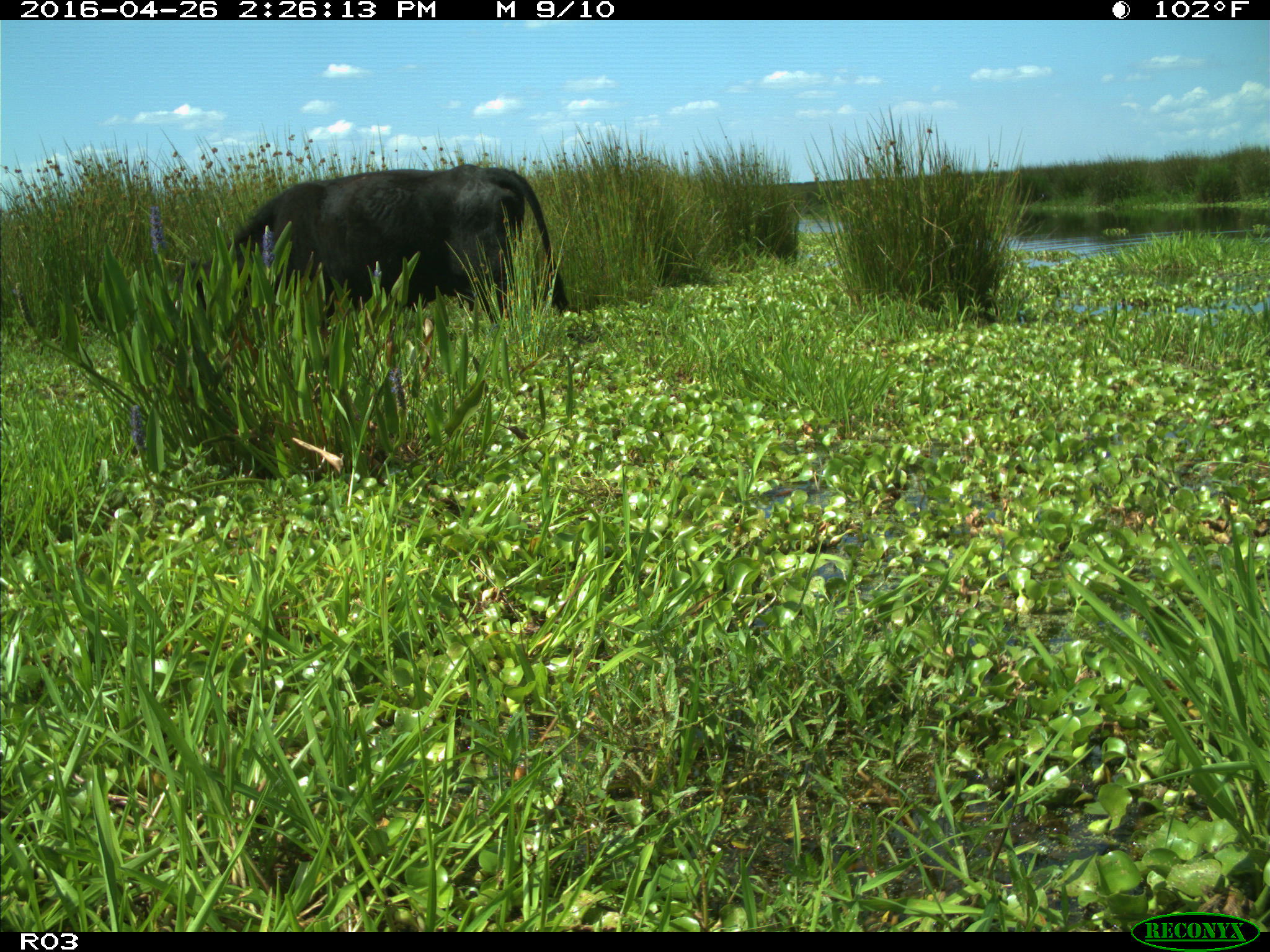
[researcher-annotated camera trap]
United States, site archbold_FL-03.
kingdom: Animalia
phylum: Chordata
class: Mammalia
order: Artiodactyla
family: Bovidae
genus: Bos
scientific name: Bos taurus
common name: domestic cow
Bos taurus (domestic cow).